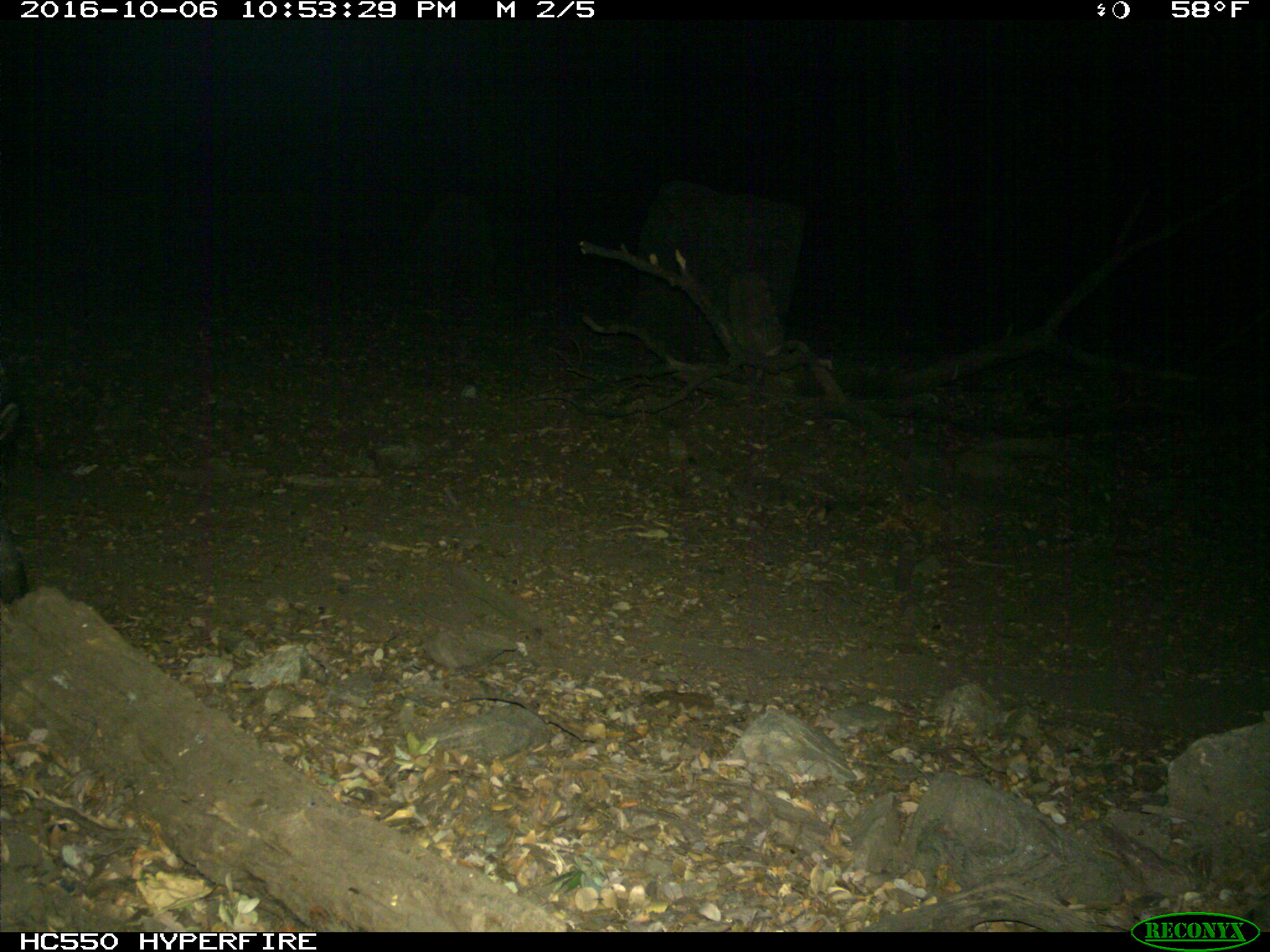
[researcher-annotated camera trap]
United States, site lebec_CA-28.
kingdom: Animalia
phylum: Chordata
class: Mammalia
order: Artiodactyla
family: Suidae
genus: Sus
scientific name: Sus scrofa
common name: wild boar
Sus scrofa (wild boar).